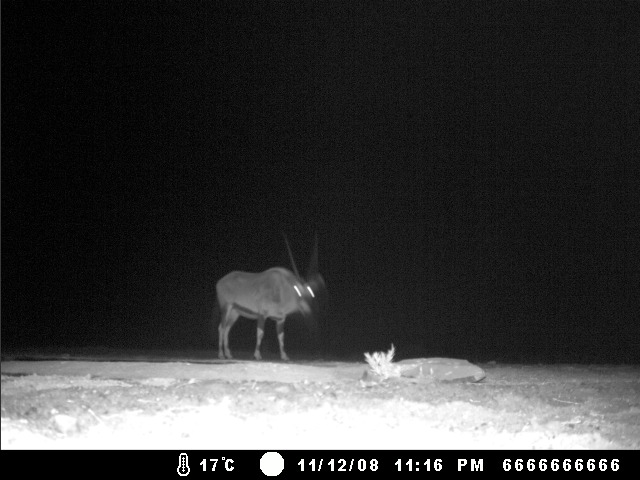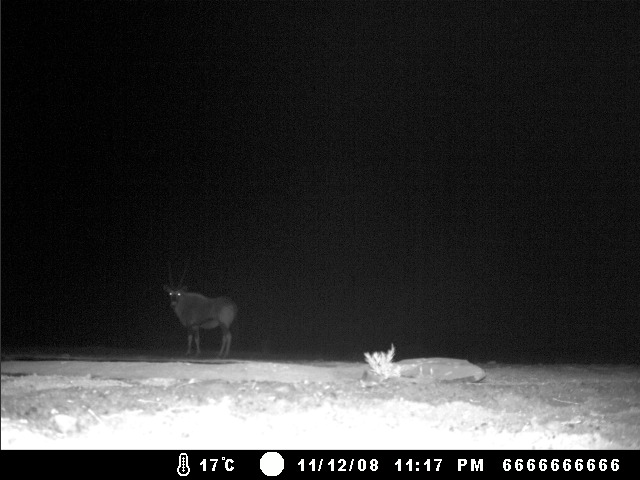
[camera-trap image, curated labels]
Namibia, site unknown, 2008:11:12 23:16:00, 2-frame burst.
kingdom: Animalia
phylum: Chordata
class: Mammalia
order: Artiodactyla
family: Bovidae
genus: Oryx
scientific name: Oryx gazella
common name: gemsbok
Oryx gazella (gemsbok).